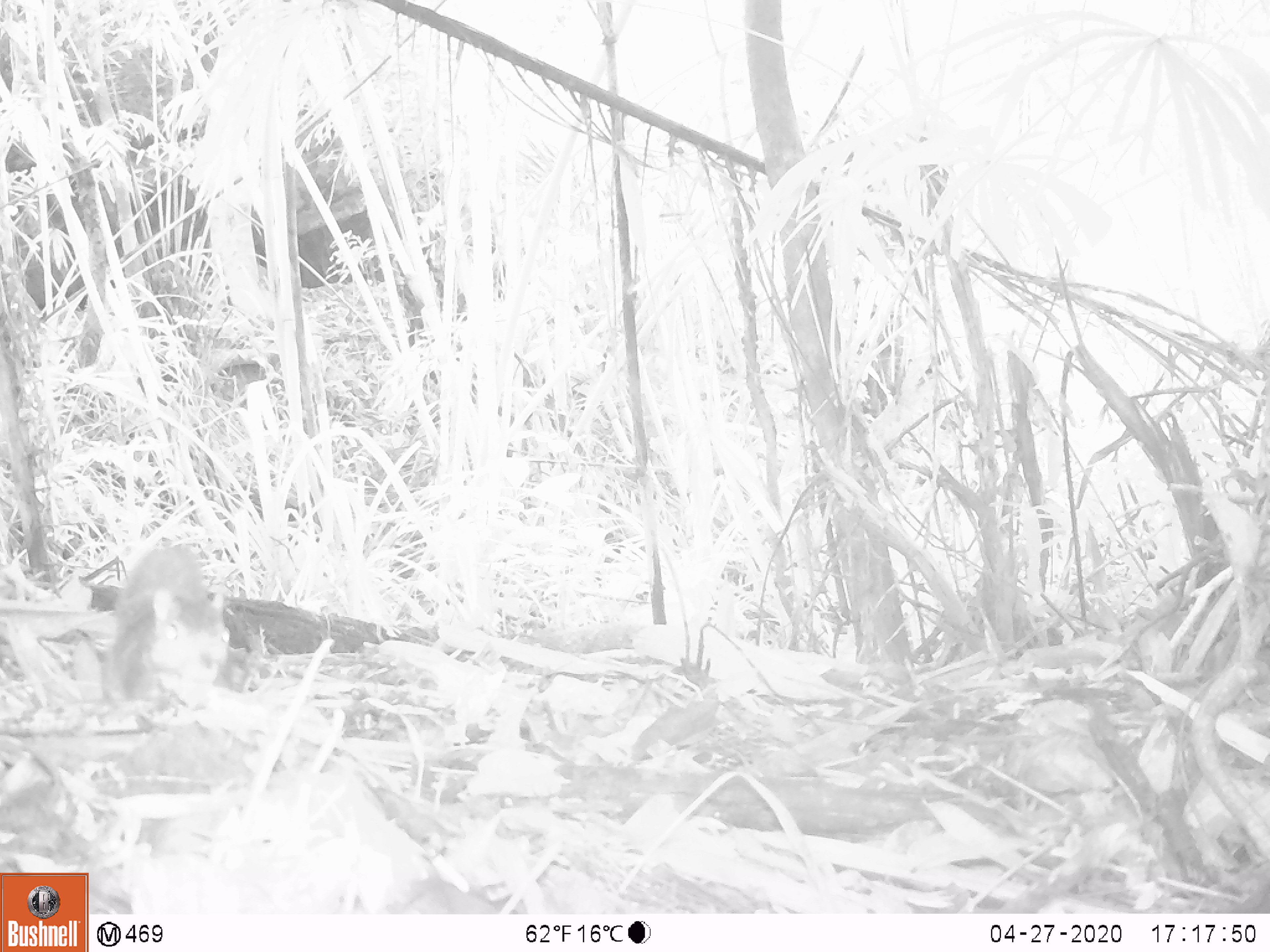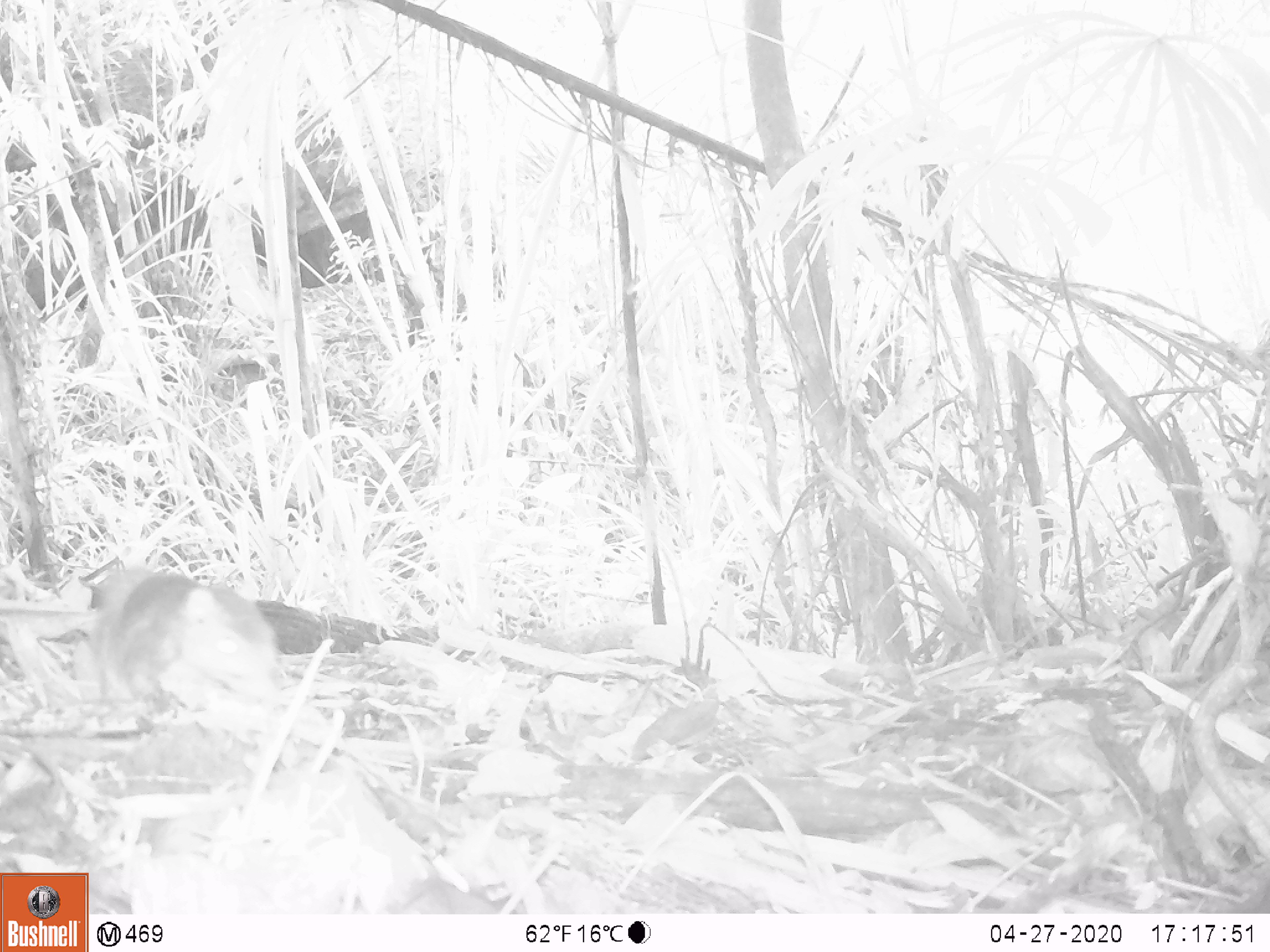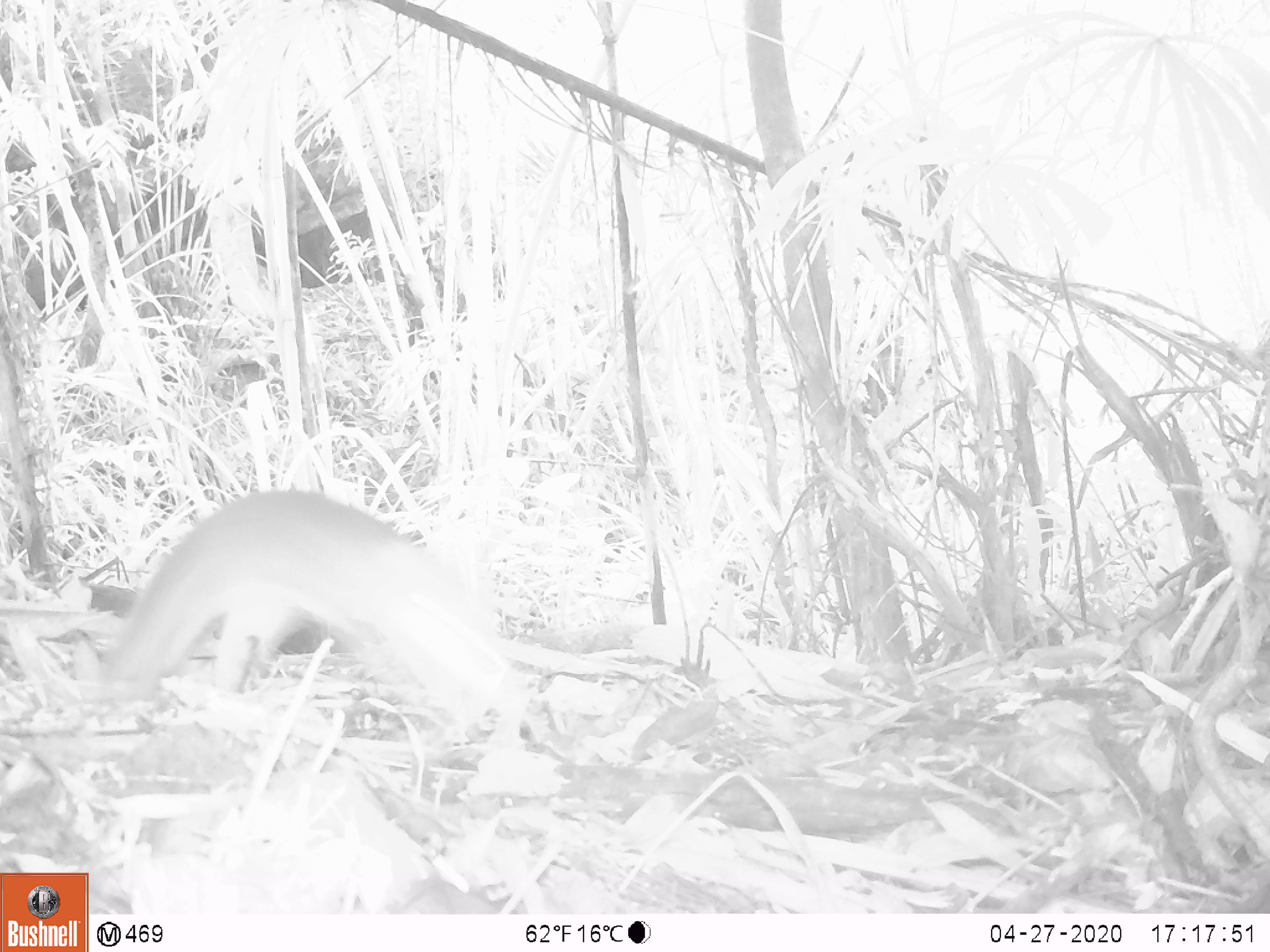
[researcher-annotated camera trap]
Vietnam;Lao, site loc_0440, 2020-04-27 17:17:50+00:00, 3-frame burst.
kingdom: Animalia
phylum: Chordata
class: Mammalia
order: Rodentia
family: Sciuridae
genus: Dremomys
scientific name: Dremomys rufigenis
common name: red-cheeked squirrel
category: red cheeked squirrel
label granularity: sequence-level